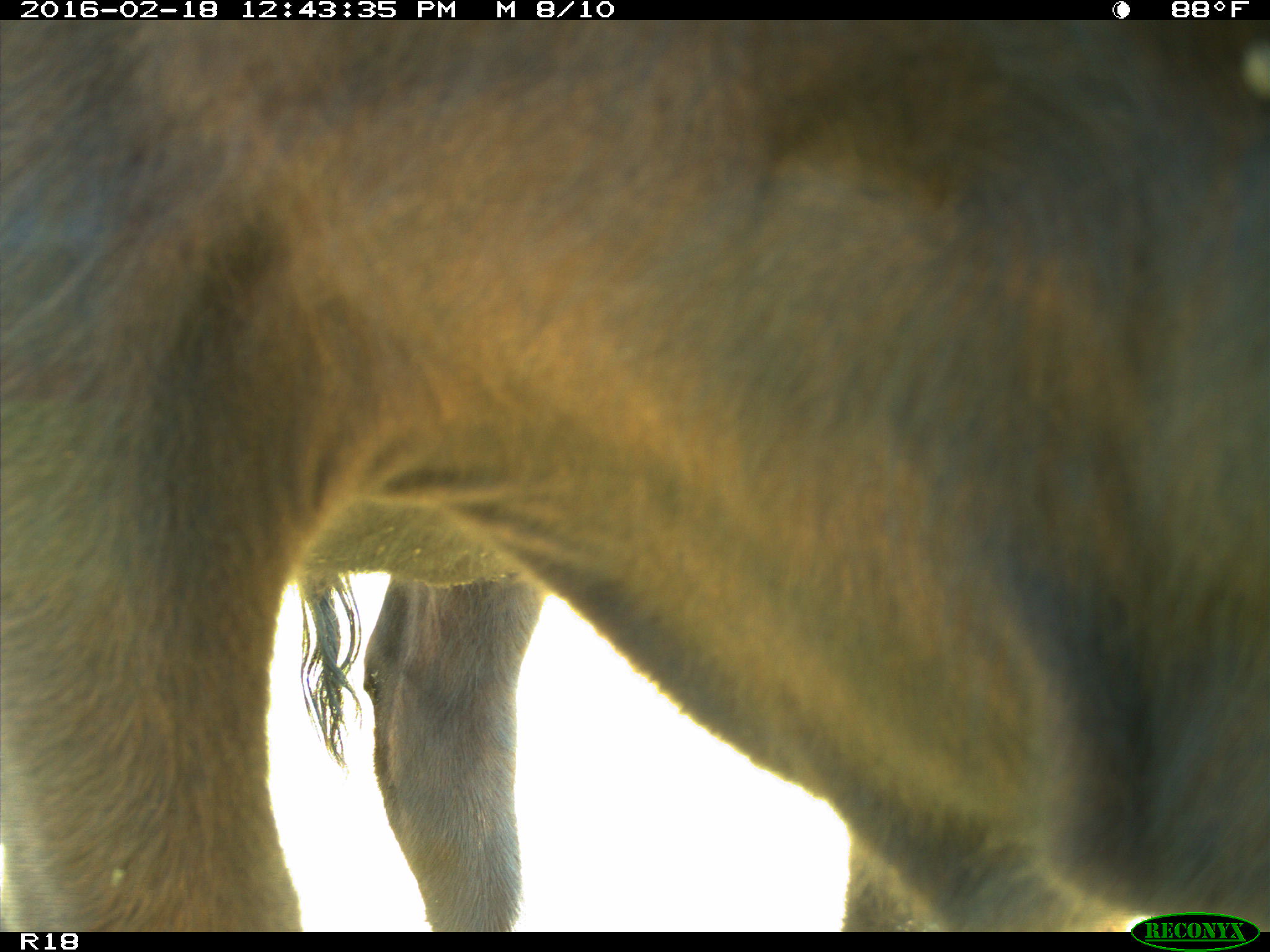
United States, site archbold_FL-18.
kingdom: Animalia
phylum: Chordata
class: Mammalia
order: Artiodactyla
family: Bovidae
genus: Bos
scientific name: Bos taurus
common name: domestic cow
Bos taurus (domestic cow).